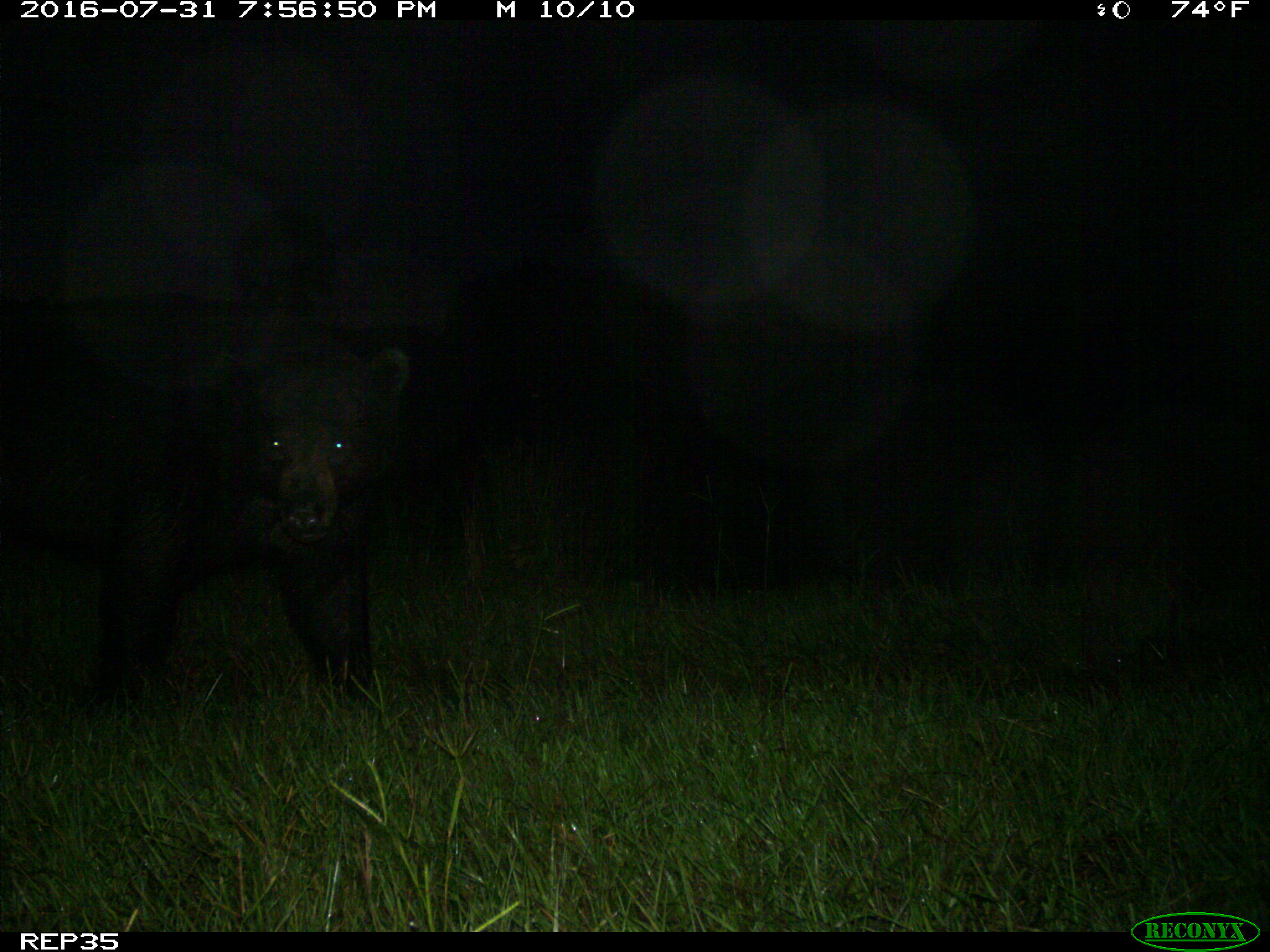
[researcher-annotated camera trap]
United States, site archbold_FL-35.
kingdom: Animalia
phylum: Chordata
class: Mammalia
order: Artiodactyla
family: Bovidae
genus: Bos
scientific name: Bos taurus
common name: domestic cow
Bos taurus (domestic cow).